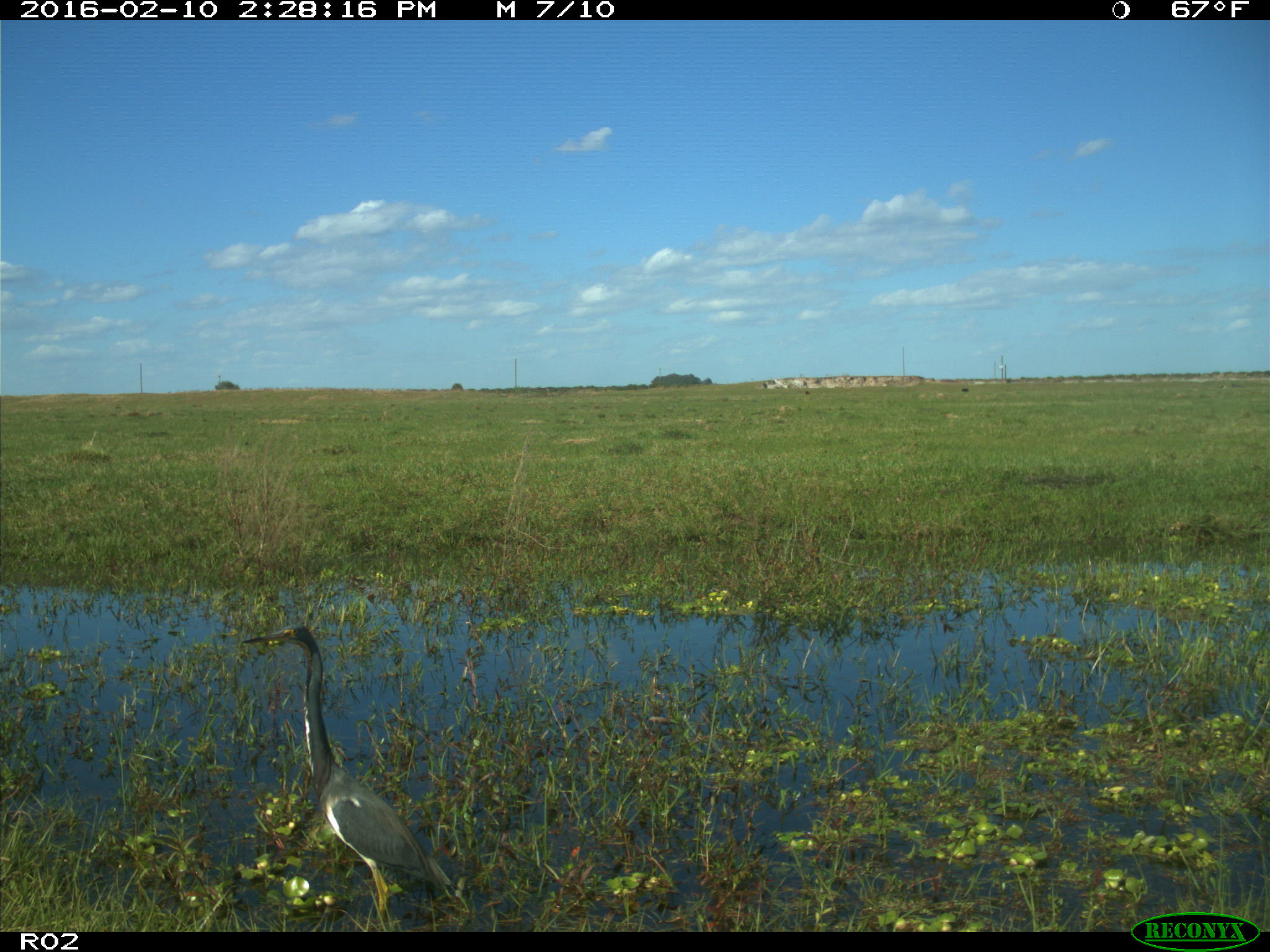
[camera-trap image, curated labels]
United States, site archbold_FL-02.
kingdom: Animalia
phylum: Chordata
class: Aves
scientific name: Aves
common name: birds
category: unidentified bird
Unidentified bird (birds) (Aves).